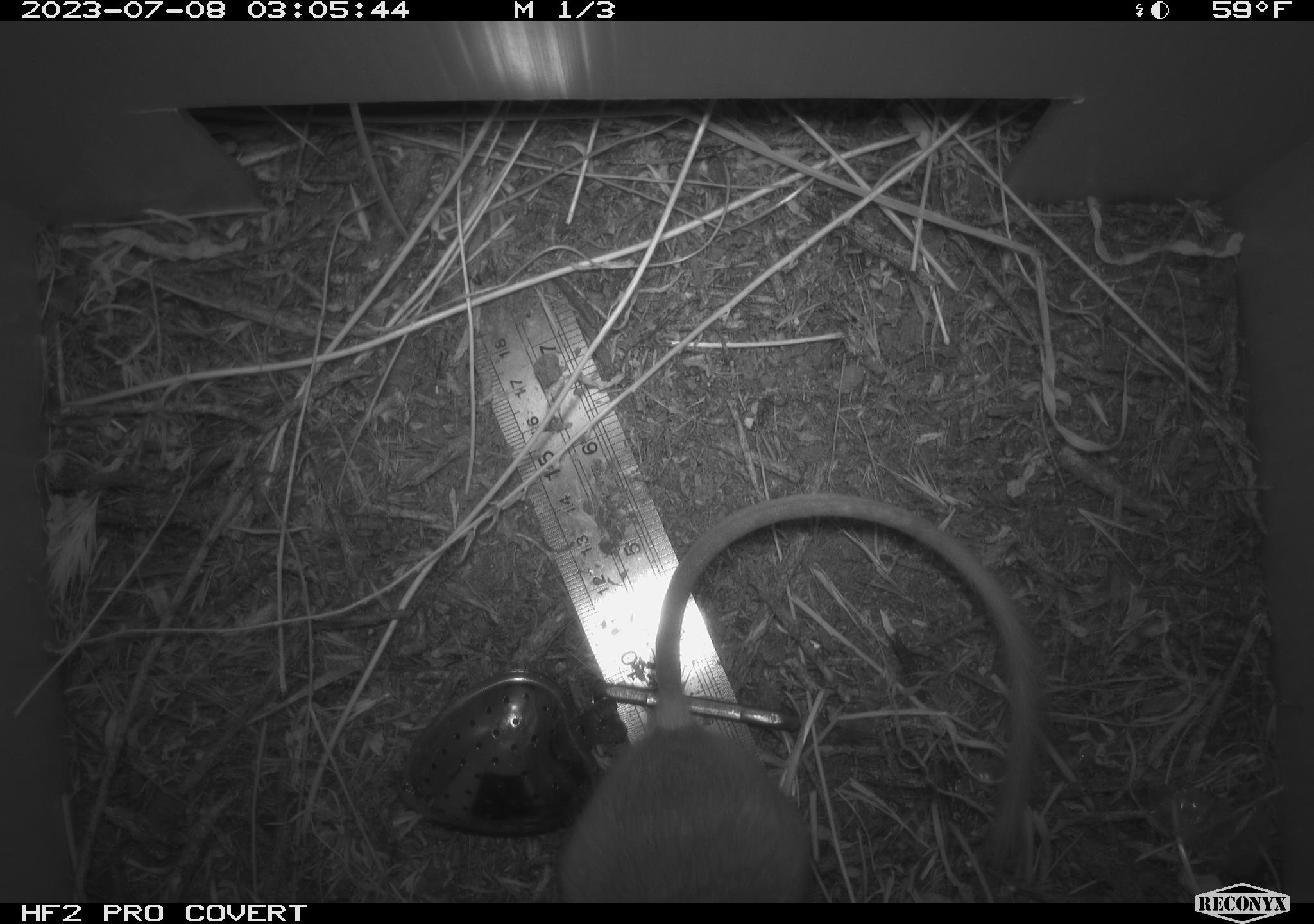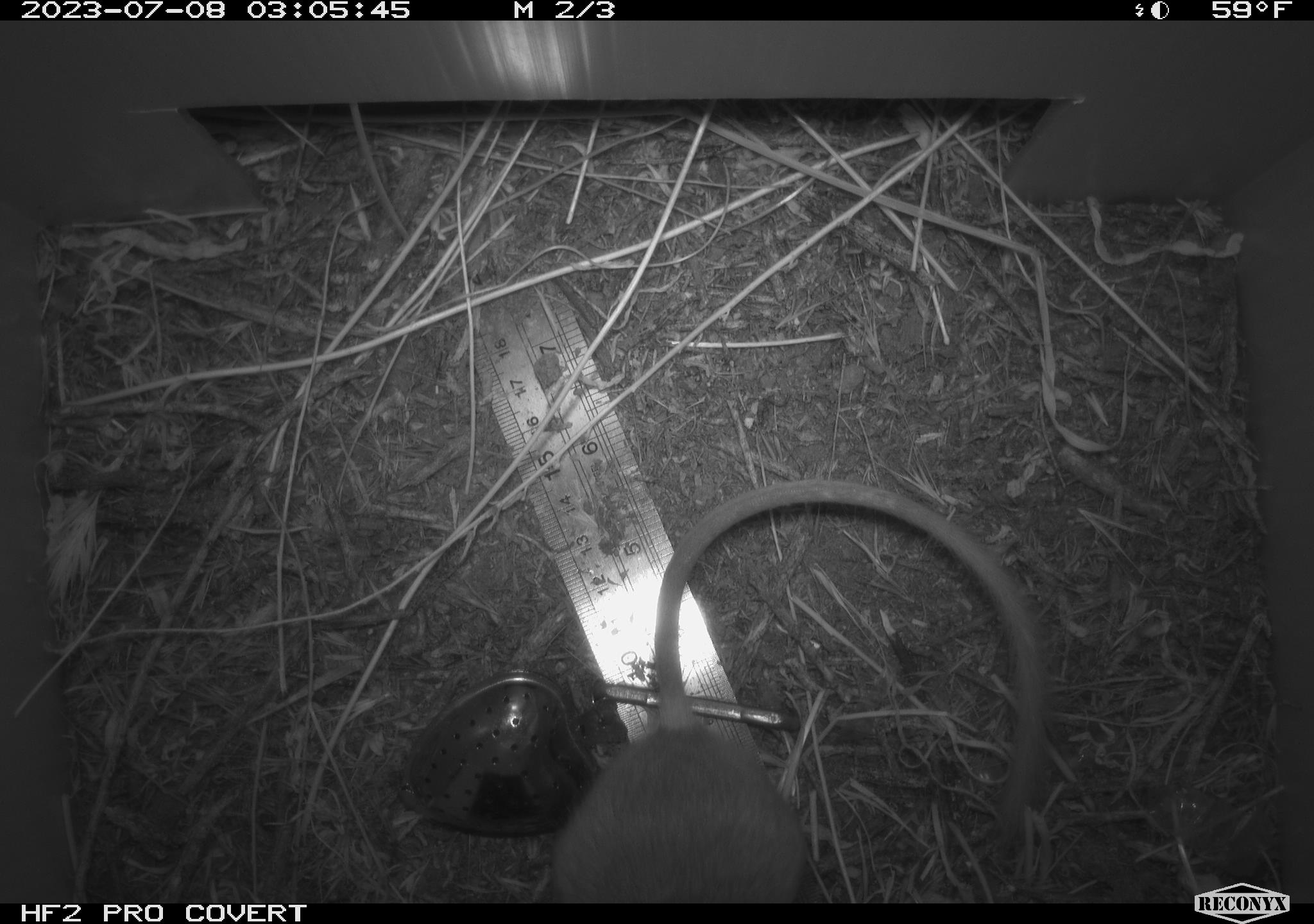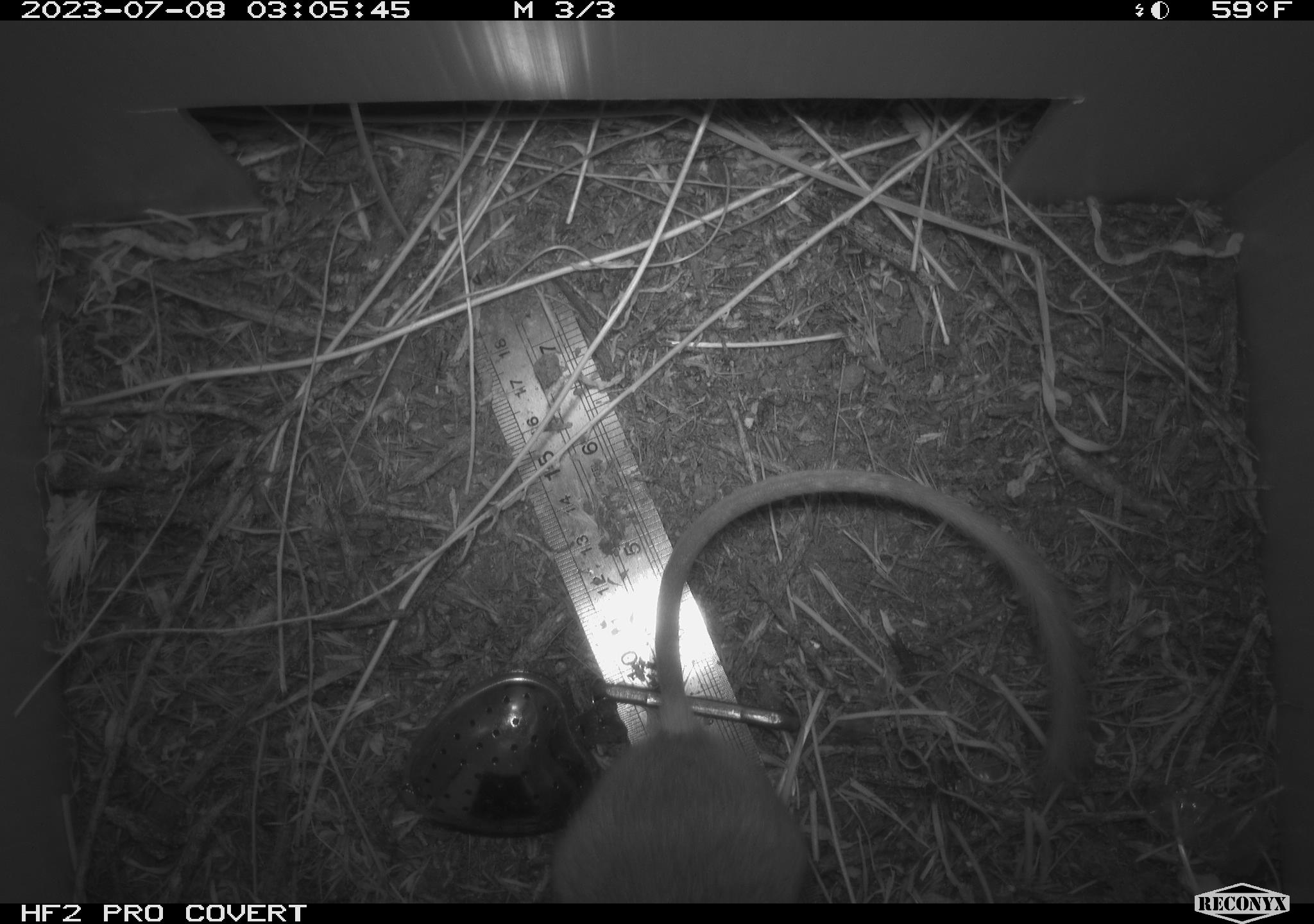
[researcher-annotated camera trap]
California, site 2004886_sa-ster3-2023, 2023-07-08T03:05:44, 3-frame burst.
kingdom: Animalia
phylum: Chordata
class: Mammalia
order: Rodentia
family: Heteromyidae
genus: Dipodomys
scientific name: Dipodomys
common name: kangaroo rats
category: dipodomys species